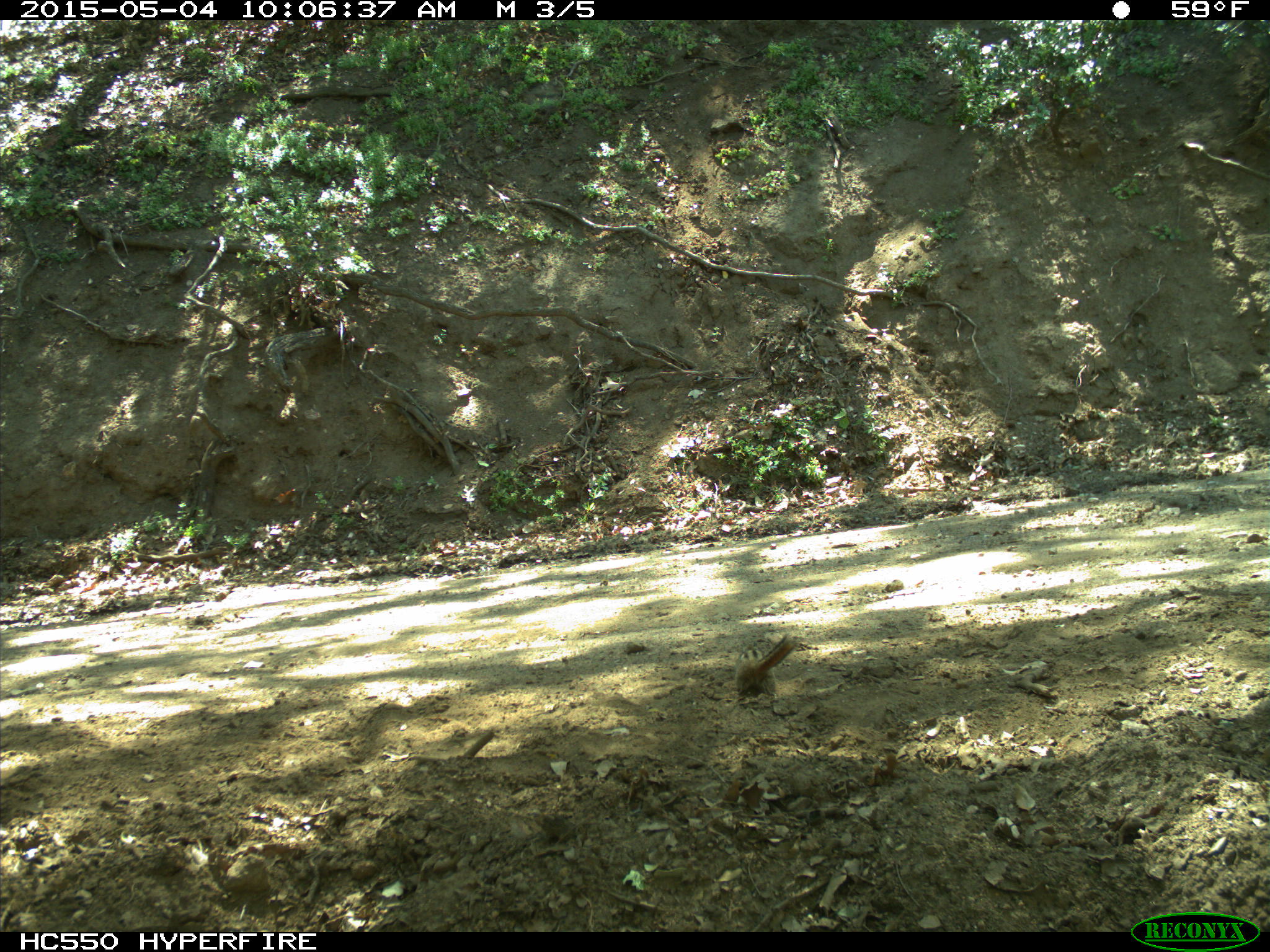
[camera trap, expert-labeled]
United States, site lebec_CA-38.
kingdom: Animalia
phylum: Chordata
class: Mammalia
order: Rodentia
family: Sciuridae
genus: Tamias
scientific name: Tamias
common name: chipmunk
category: unidentified chipmunk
Unidentified chipmunk (chipmunk) (Tamias).